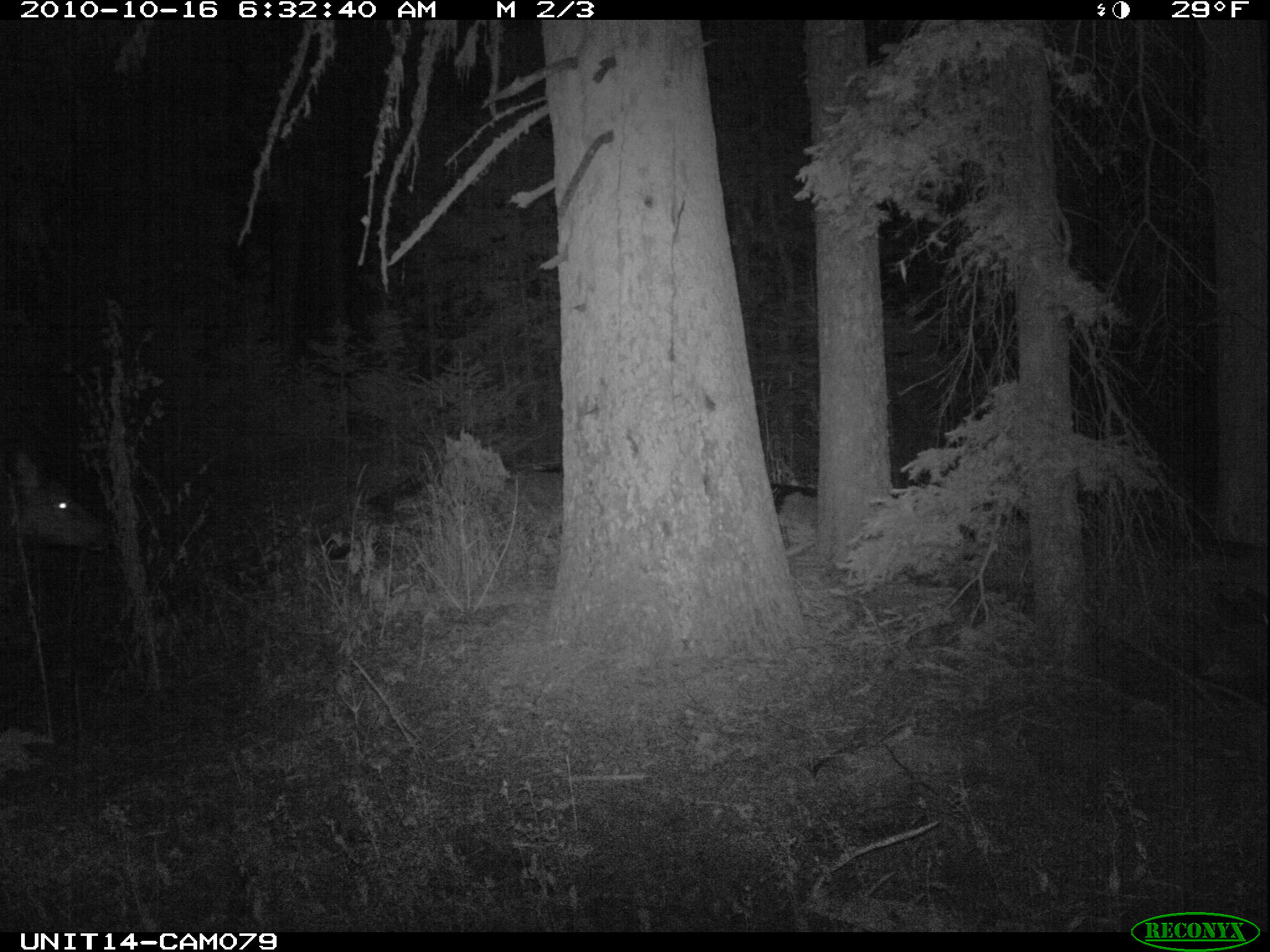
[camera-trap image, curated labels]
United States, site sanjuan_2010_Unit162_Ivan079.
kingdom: Animalia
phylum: Chordata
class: Mammalia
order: Artiodactyla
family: Cervidae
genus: Cervus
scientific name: Cervus elaphus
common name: red deer